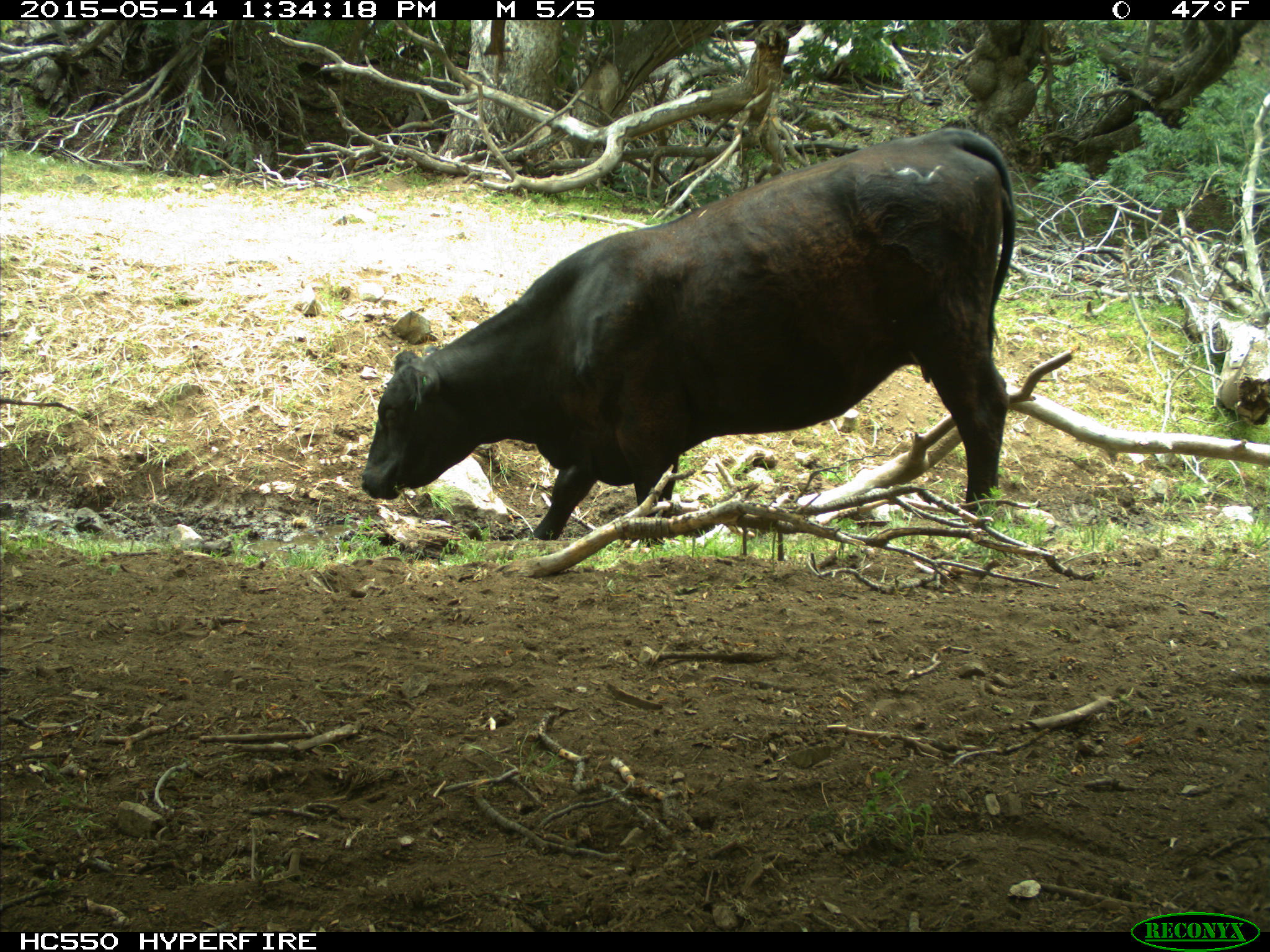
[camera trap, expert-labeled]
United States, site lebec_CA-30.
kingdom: Animalia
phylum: Chordata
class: Mammalia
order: Artiodactyla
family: Bovidae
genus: Bos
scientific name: Bos taurus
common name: domestic cow